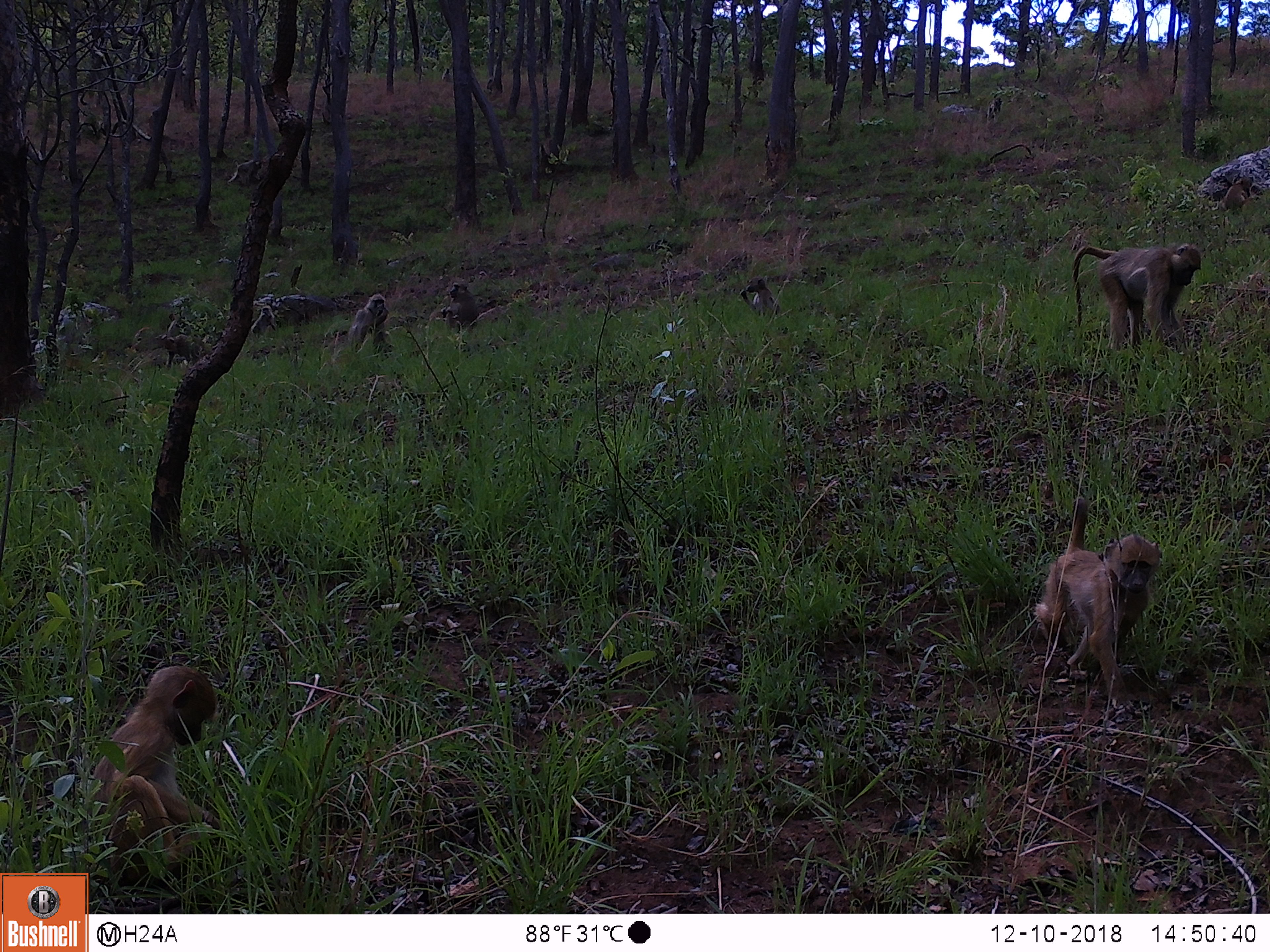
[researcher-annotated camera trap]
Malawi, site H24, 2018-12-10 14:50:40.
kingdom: Animalia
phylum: Chordata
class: Mammalia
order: Primates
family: Cercopithecidae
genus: Papio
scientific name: Papio cynocephalus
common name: yellow baboon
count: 8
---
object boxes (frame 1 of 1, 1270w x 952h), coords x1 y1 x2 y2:
yellow baboon: 88 659 231 878; 1015 496 1162 698; 1067 240 1209 348; 339 289 401 368; 433 284 480 333; 147 330 197 375; 735 281 781 318; 975 87 1013 128